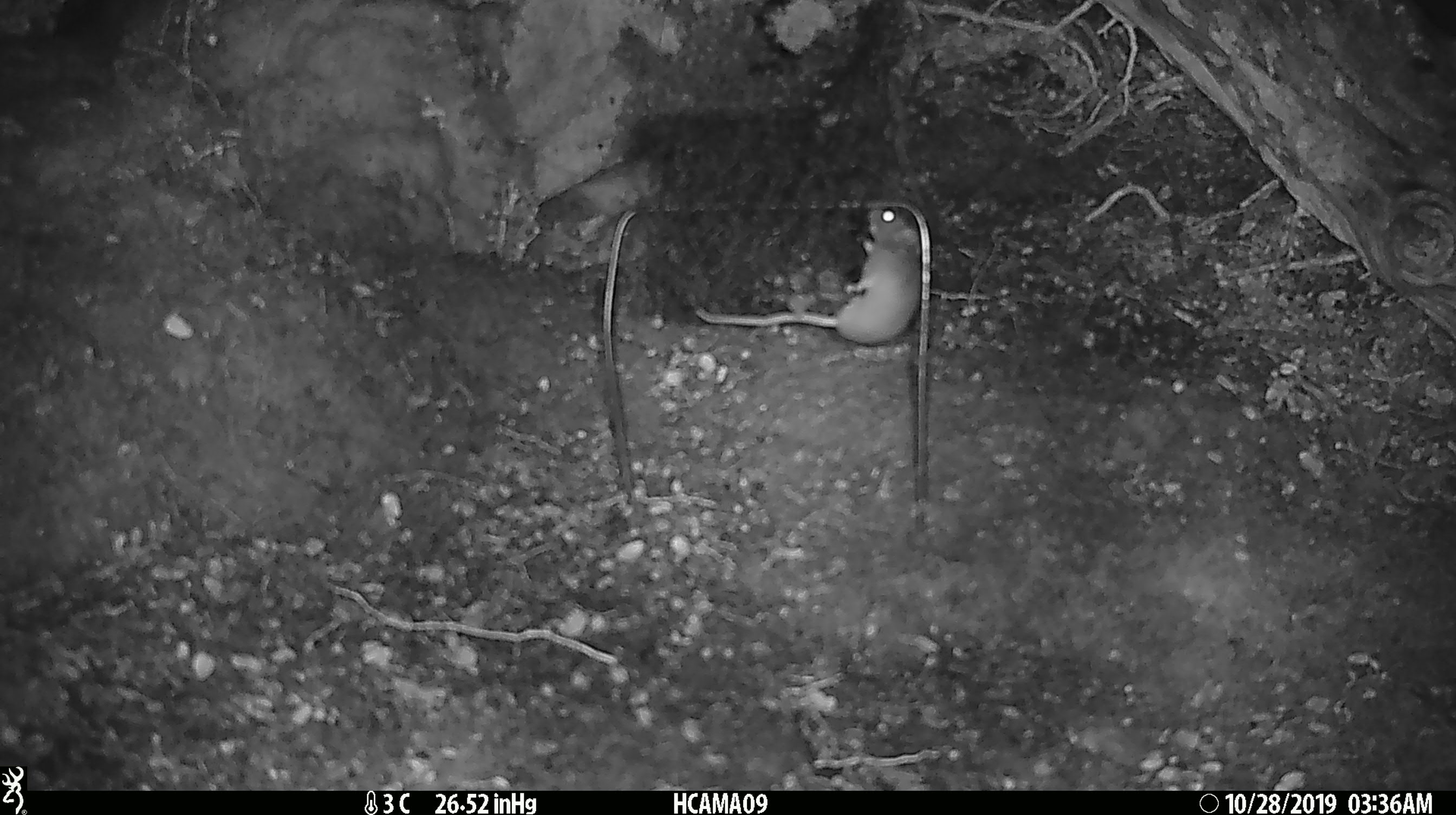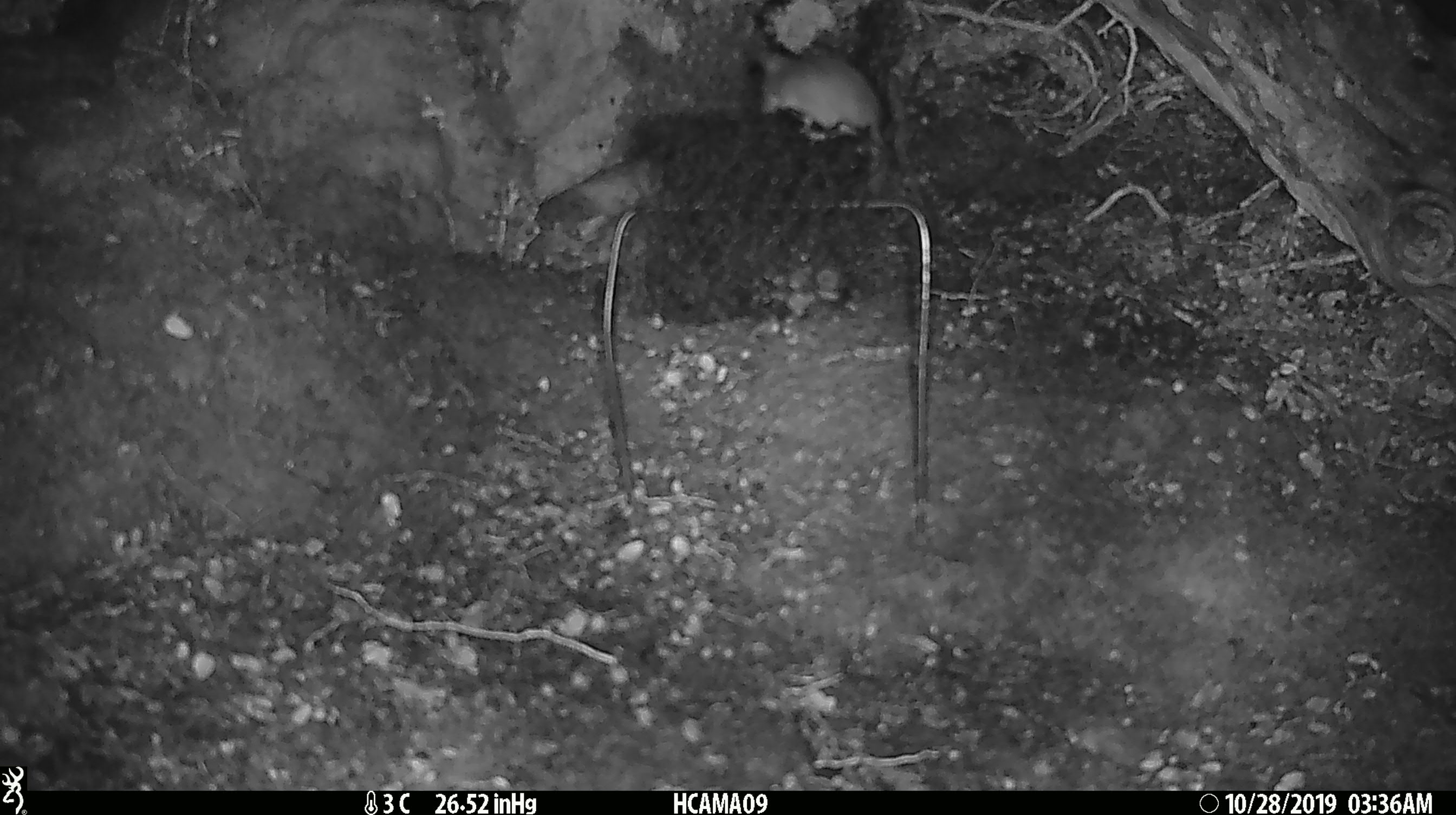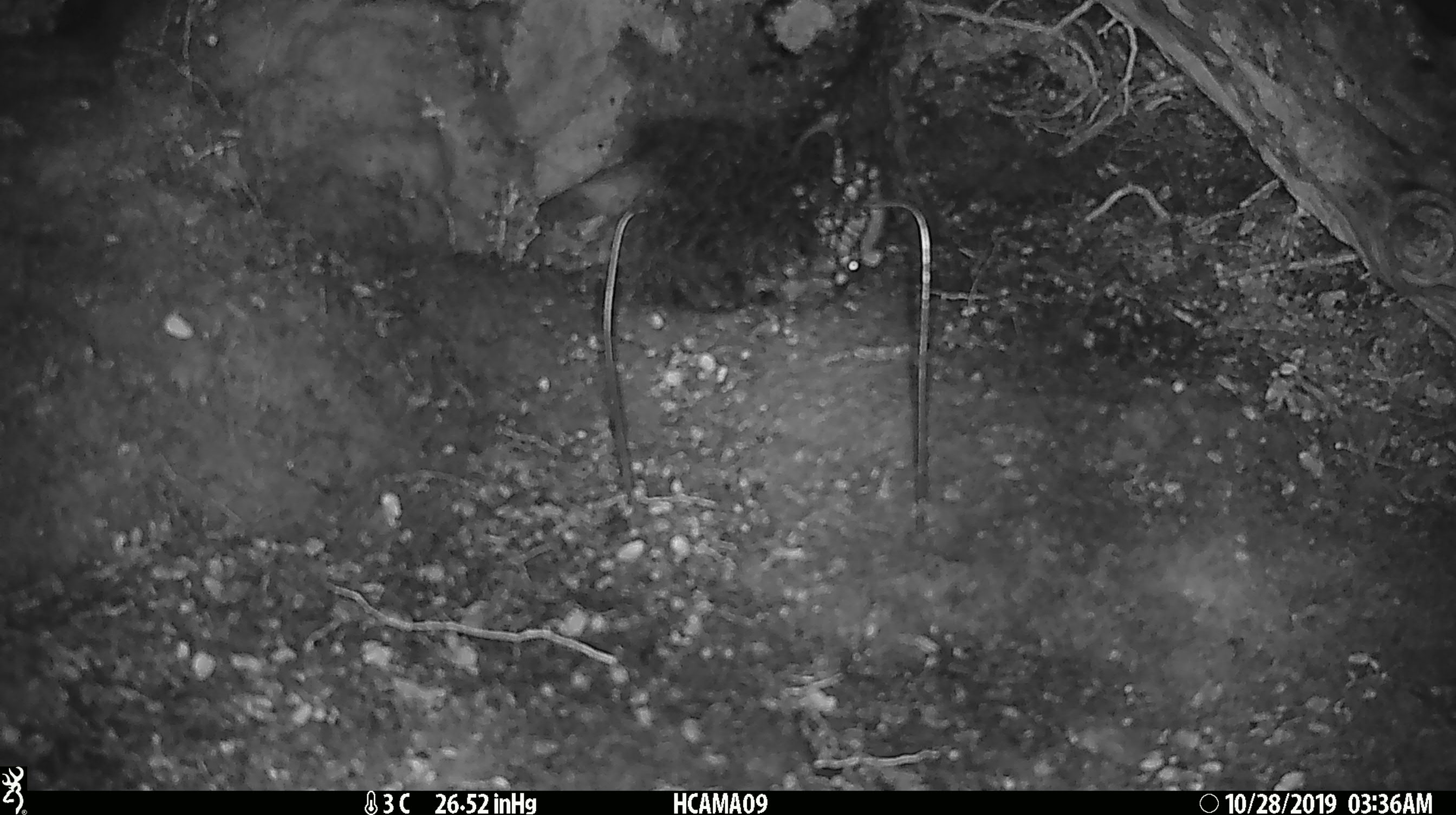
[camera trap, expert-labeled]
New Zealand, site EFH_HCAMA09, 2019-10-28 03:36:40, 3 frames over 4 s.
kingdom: Animalia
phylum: Chordata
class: Mammalia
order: Rodentia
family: Muridae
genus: Mus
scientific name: Mus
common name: mouse